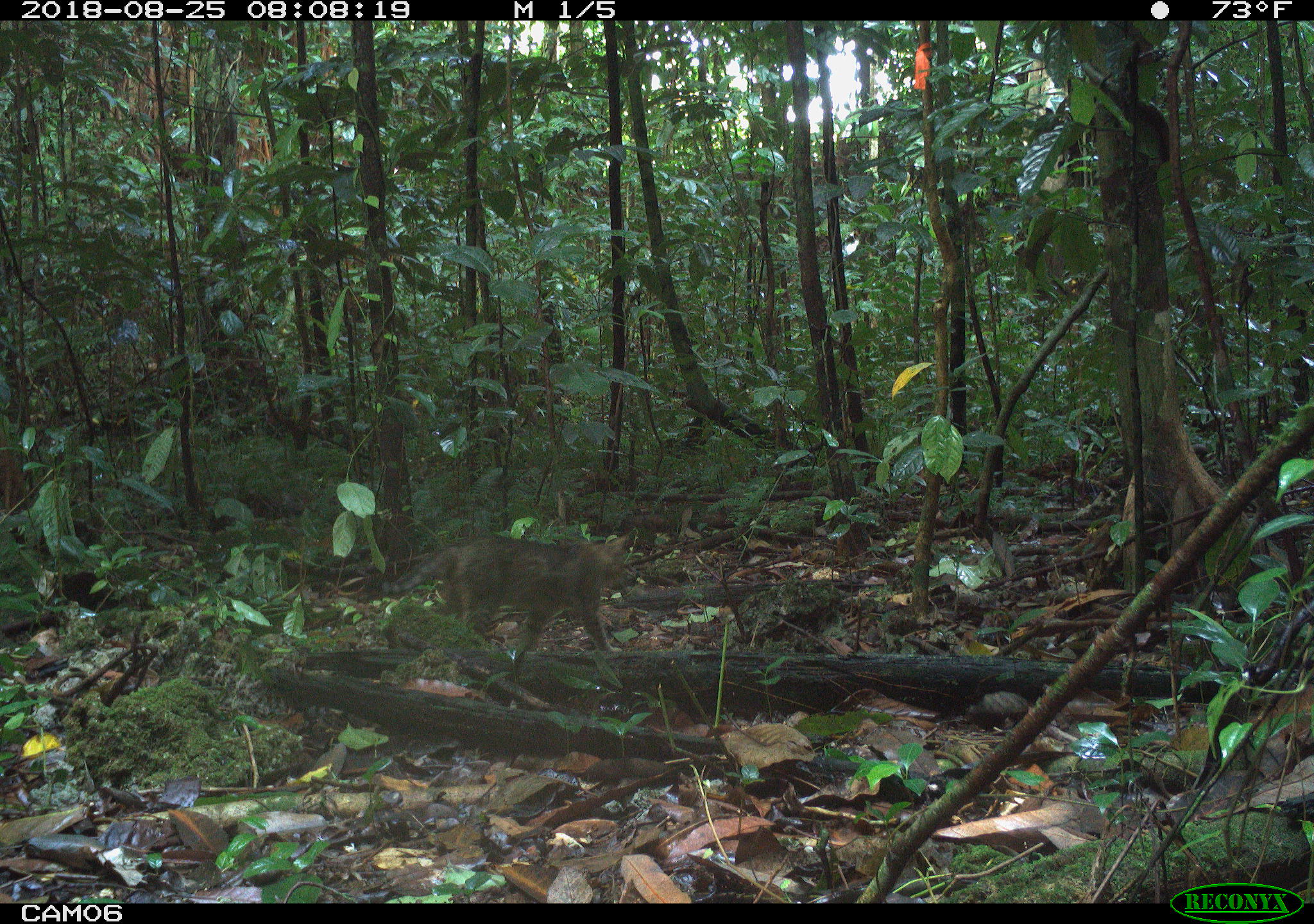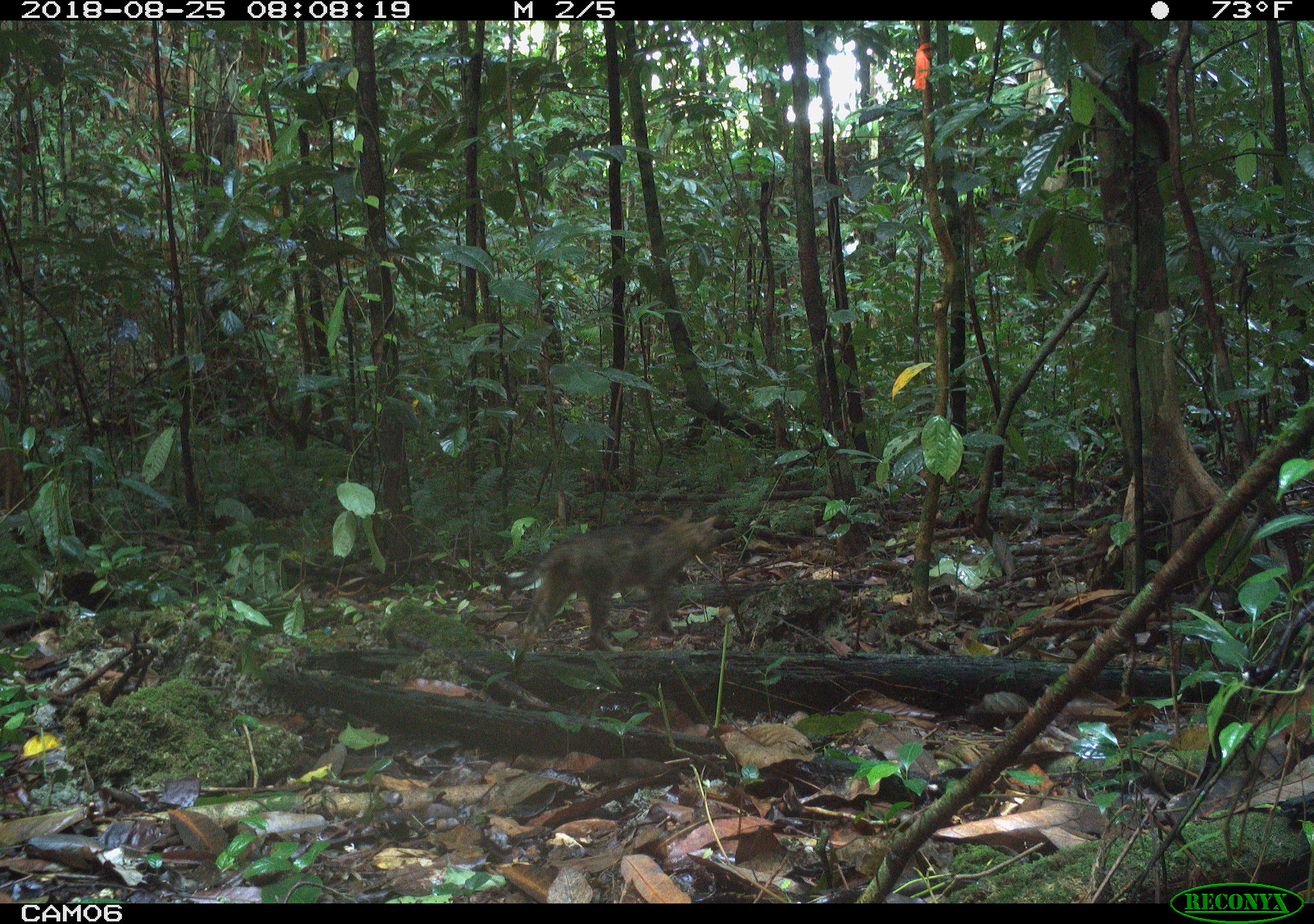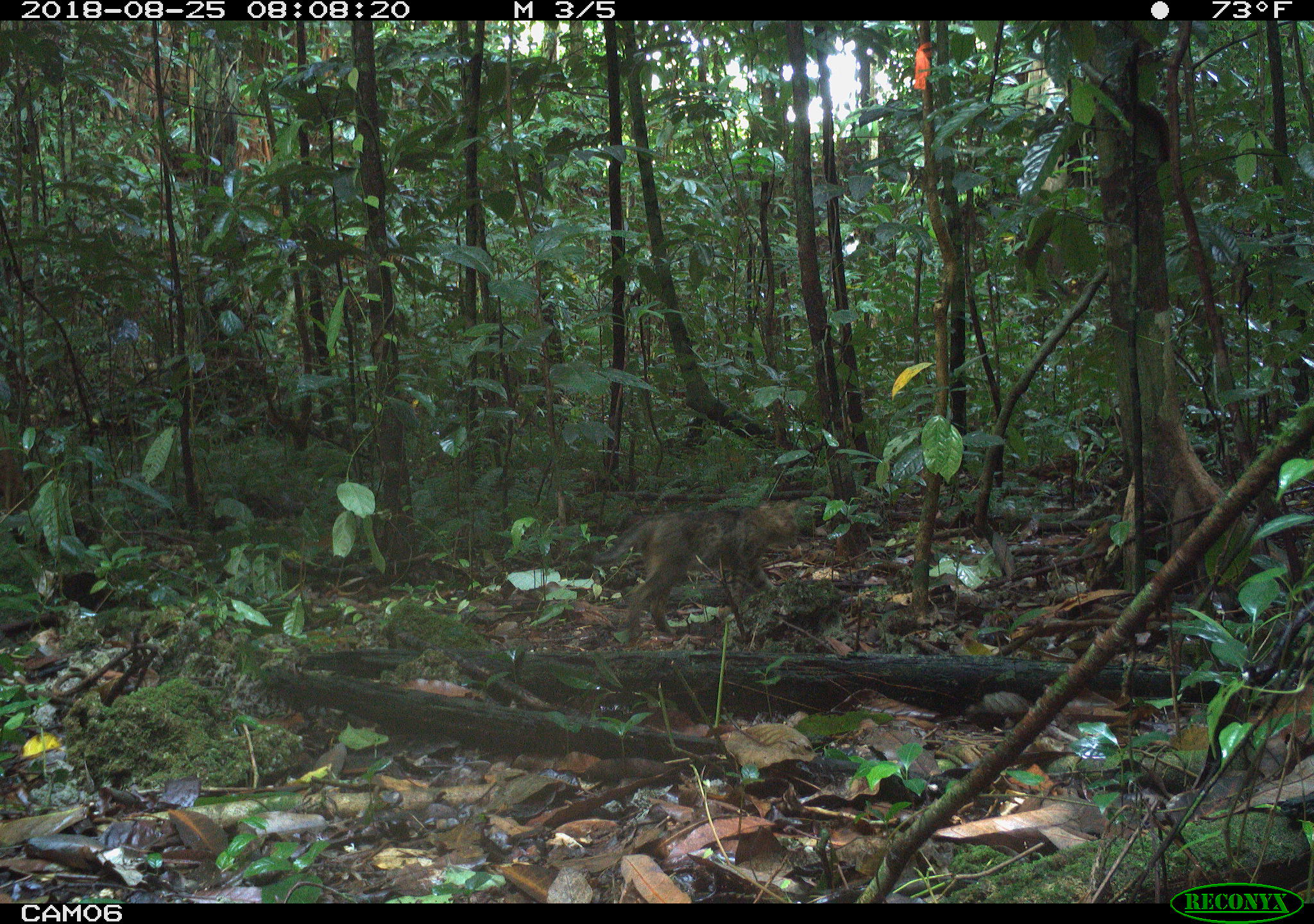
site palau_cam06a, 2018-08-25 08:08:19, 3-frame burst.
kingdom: Animalia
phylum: Chordata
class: Mammalia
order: Carnivora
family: Felidae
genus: Felis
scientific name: Felis catus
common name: cat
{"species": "cat (Felis catus)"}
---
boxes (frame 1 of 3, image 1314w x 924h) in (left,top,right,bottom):
cat: (382,527,636,678)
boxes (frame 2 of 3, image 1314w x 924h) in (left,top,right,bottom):
cat: (511,510,733,657)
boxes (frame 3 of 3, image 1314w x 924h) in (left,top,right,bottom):
cat: (591,499,806,637)